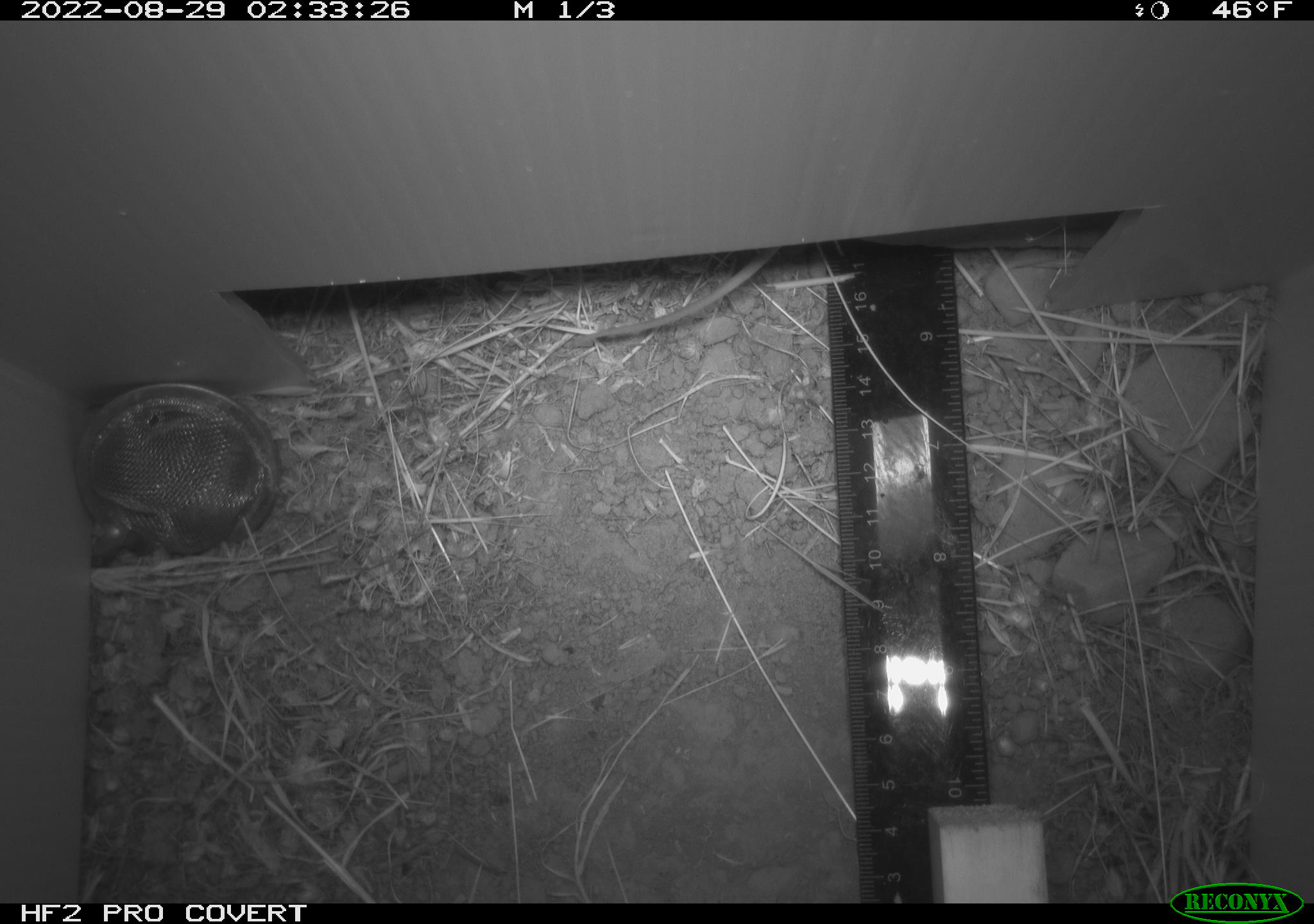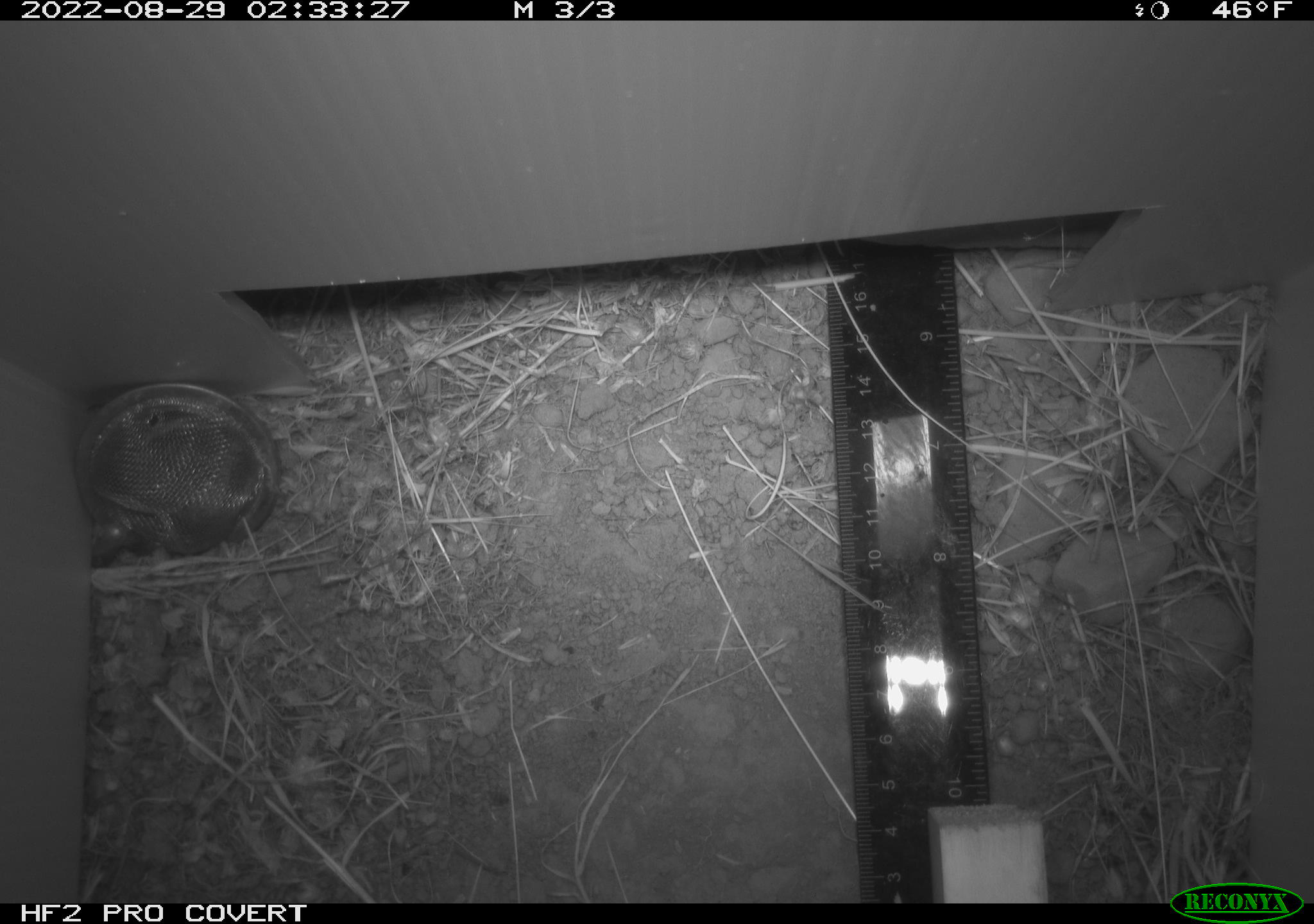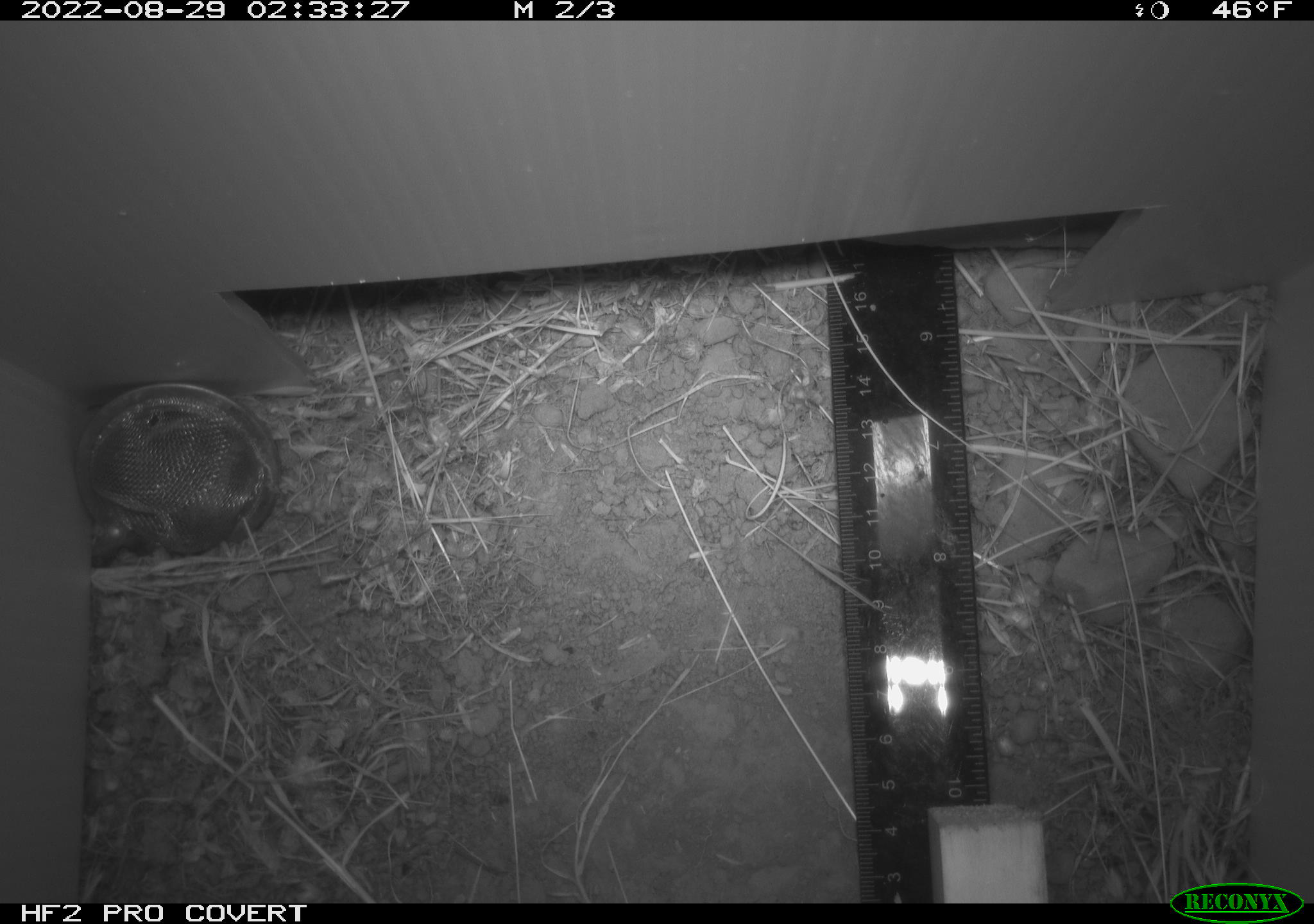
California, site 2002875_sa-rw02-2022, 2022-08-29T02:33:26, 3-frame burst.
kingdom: Animalia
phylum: Chordata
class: Mammalia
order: Rodentia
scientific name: Rodentia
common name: mouse species